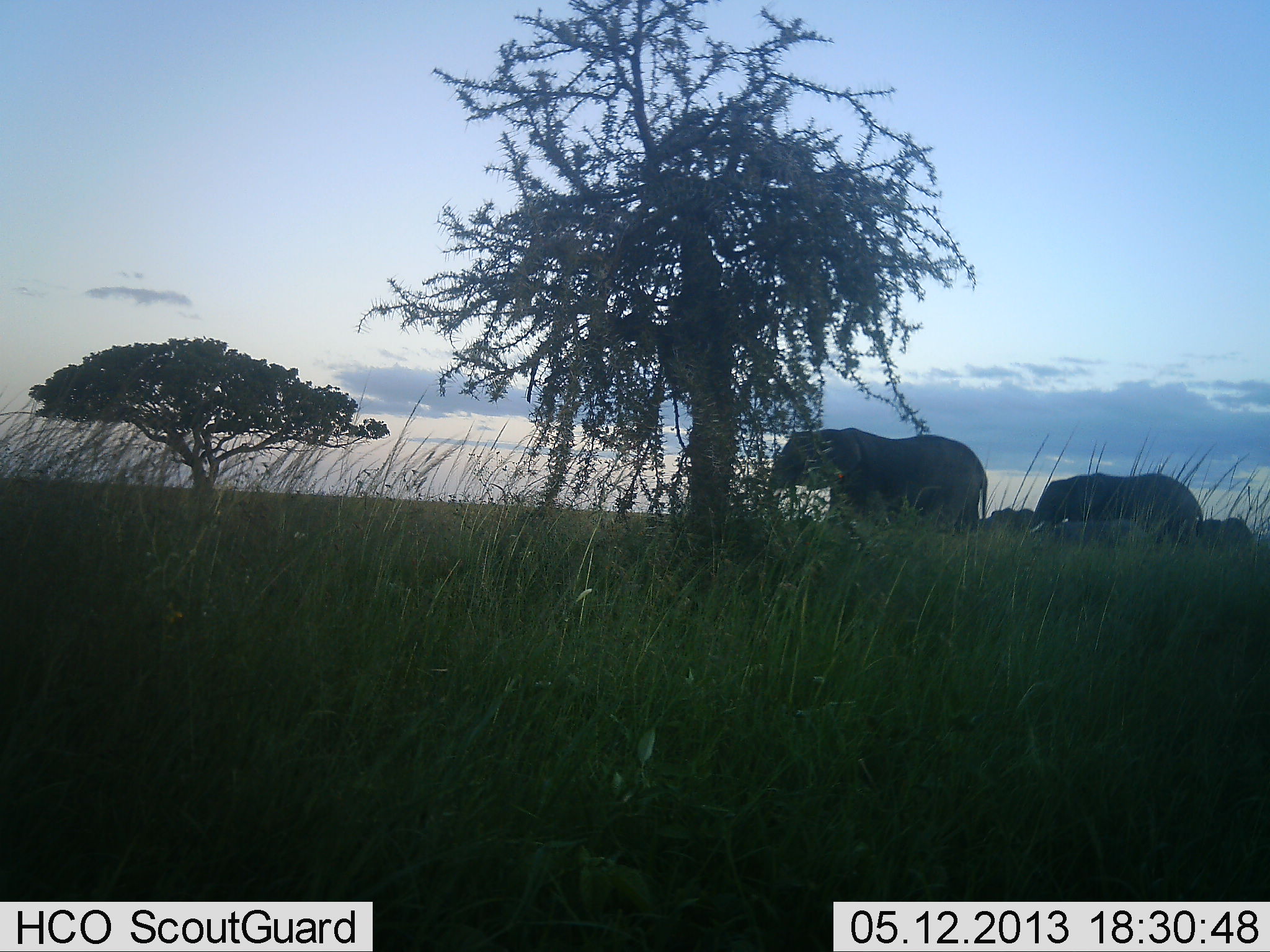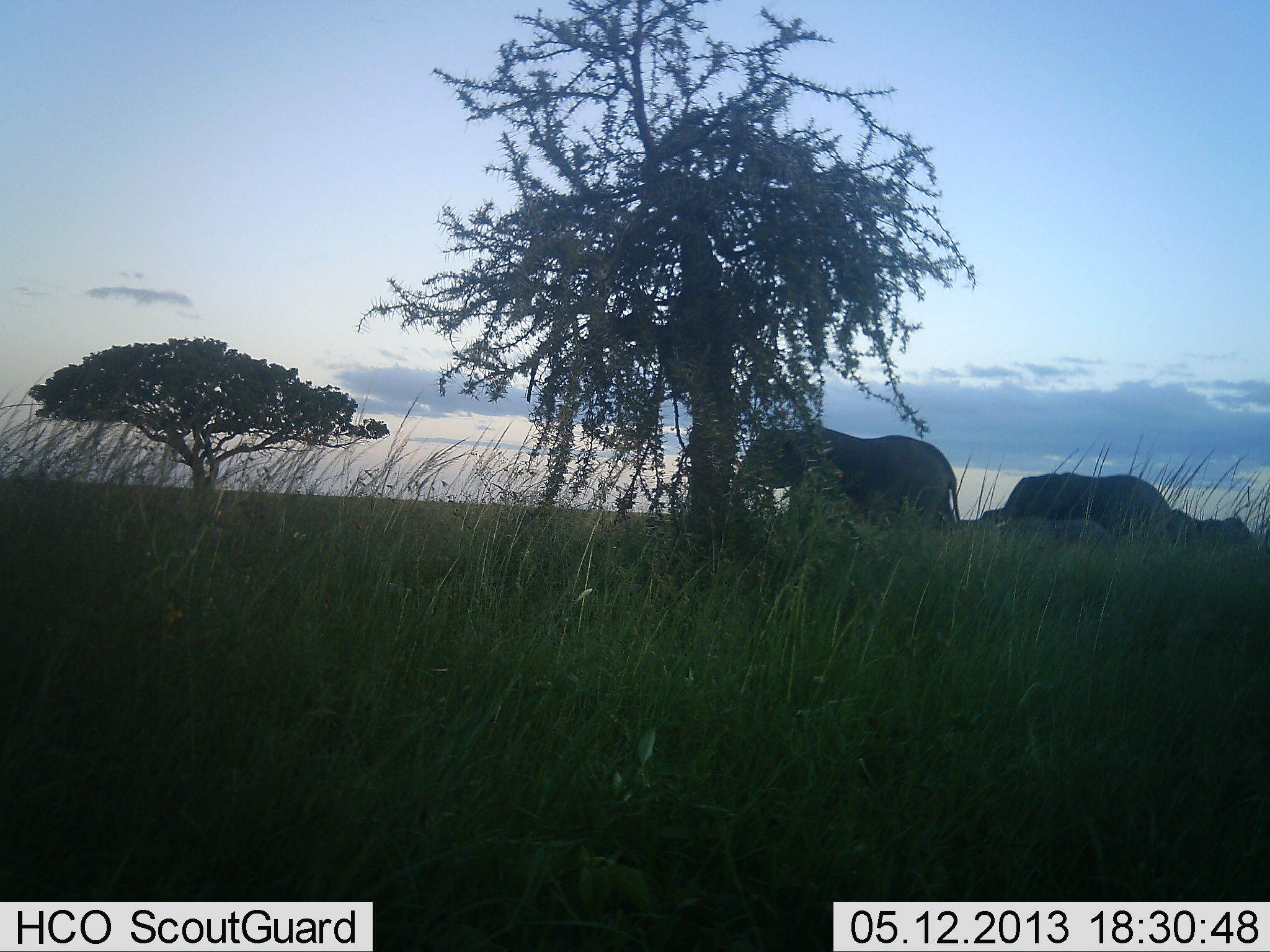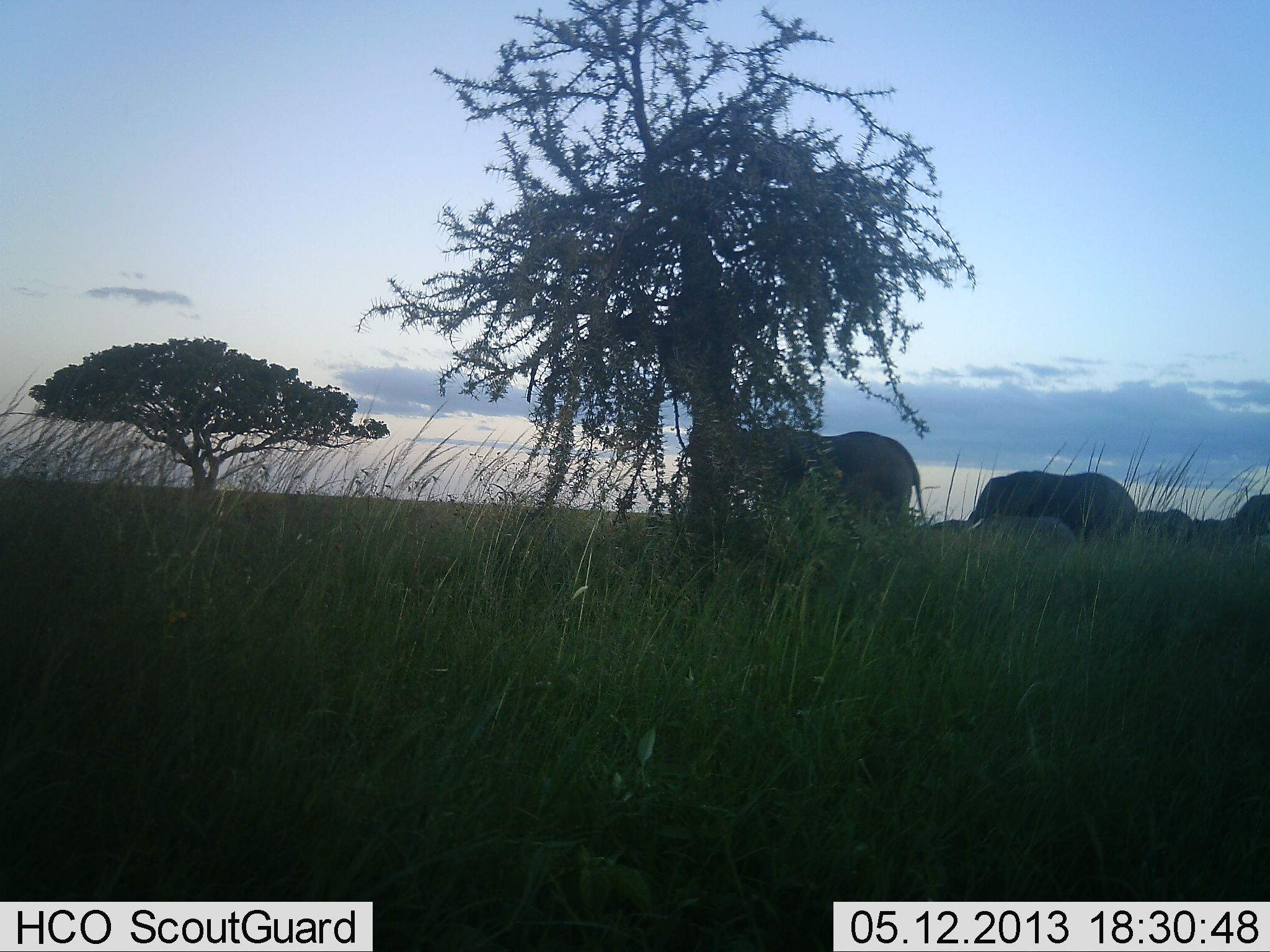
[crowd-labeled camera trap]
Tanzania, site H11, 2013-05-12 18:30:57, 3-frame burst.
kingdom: Animalia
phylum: Chordata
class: Mammalia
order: Proboscidea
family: Elephantidae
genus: Loxodonta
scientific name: Loxodonta africana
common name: african bush elephant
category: elephant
Elephant (african bush elephant) (Loxodonta africana), count 4. Behavior (volunteer vote fractions): standing 30%, resting 4%, moving 87%, interacting 0%. Young present (vote fraction): 43%. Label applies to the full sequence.